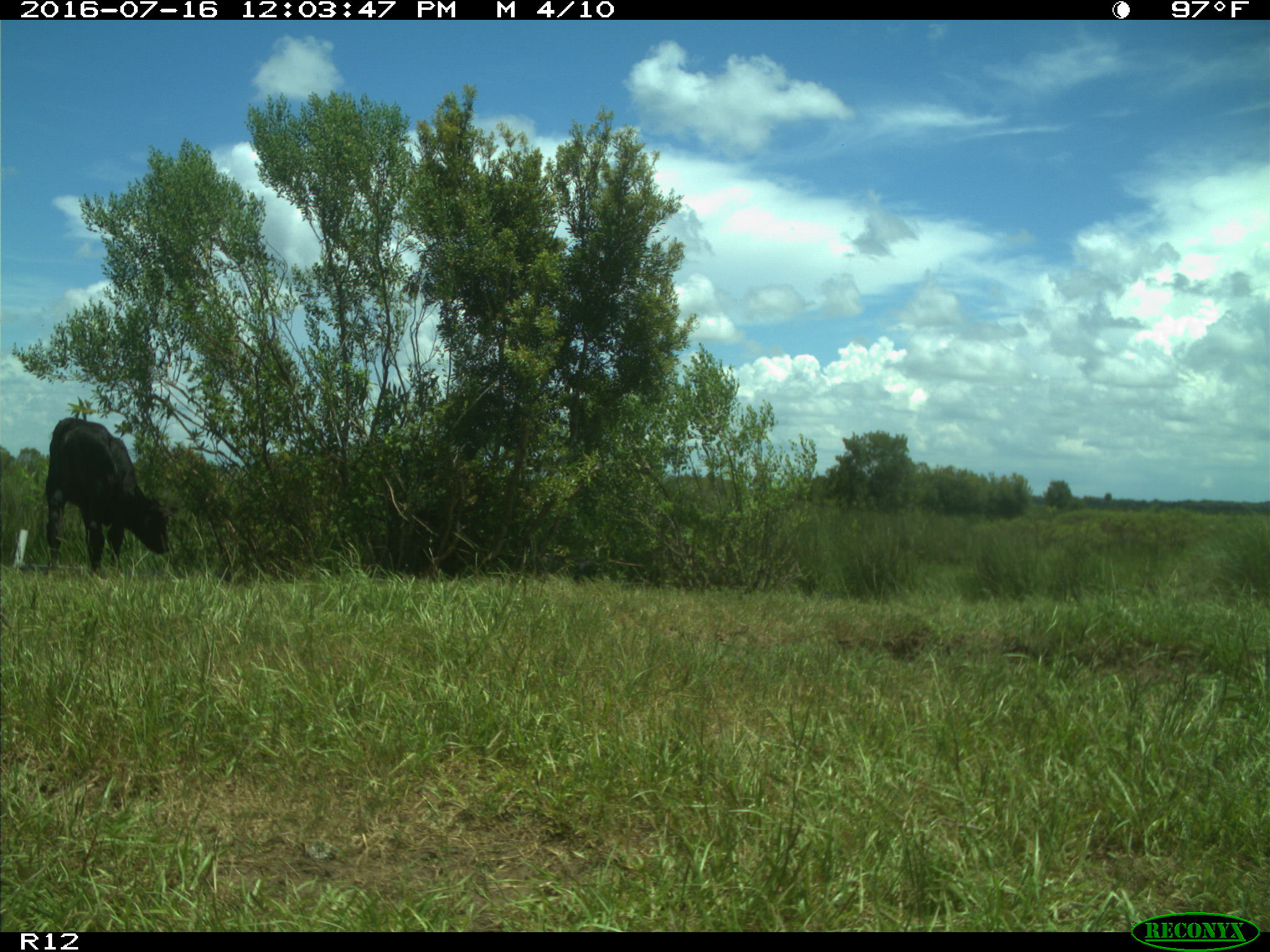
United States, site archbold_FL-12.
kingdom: Animalia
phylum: Chordata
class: Mammalia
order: Artiodactyla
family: Bovidae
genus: Bos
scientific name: Bos taurus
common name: domestic cow